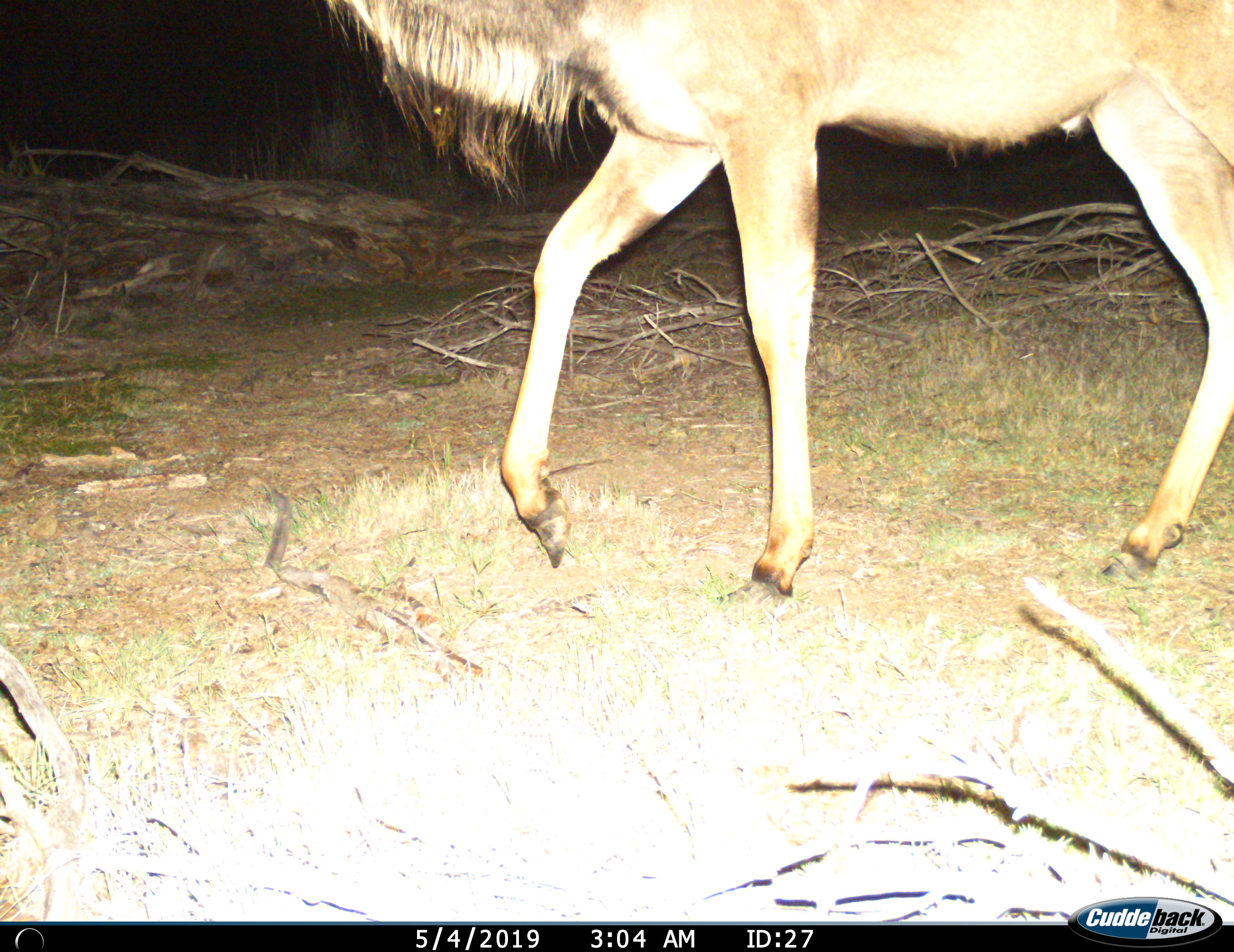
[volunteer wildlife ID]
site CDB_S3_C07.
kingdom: Animalia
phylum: Chordata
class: Mammalia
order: Artiodactyla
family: Bovidae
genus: Tragelaphus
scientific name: Tragelaphus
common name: kudu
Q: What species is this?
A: Kudu (Tragelaphus).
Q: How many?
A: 1.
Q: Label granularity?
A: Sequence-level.